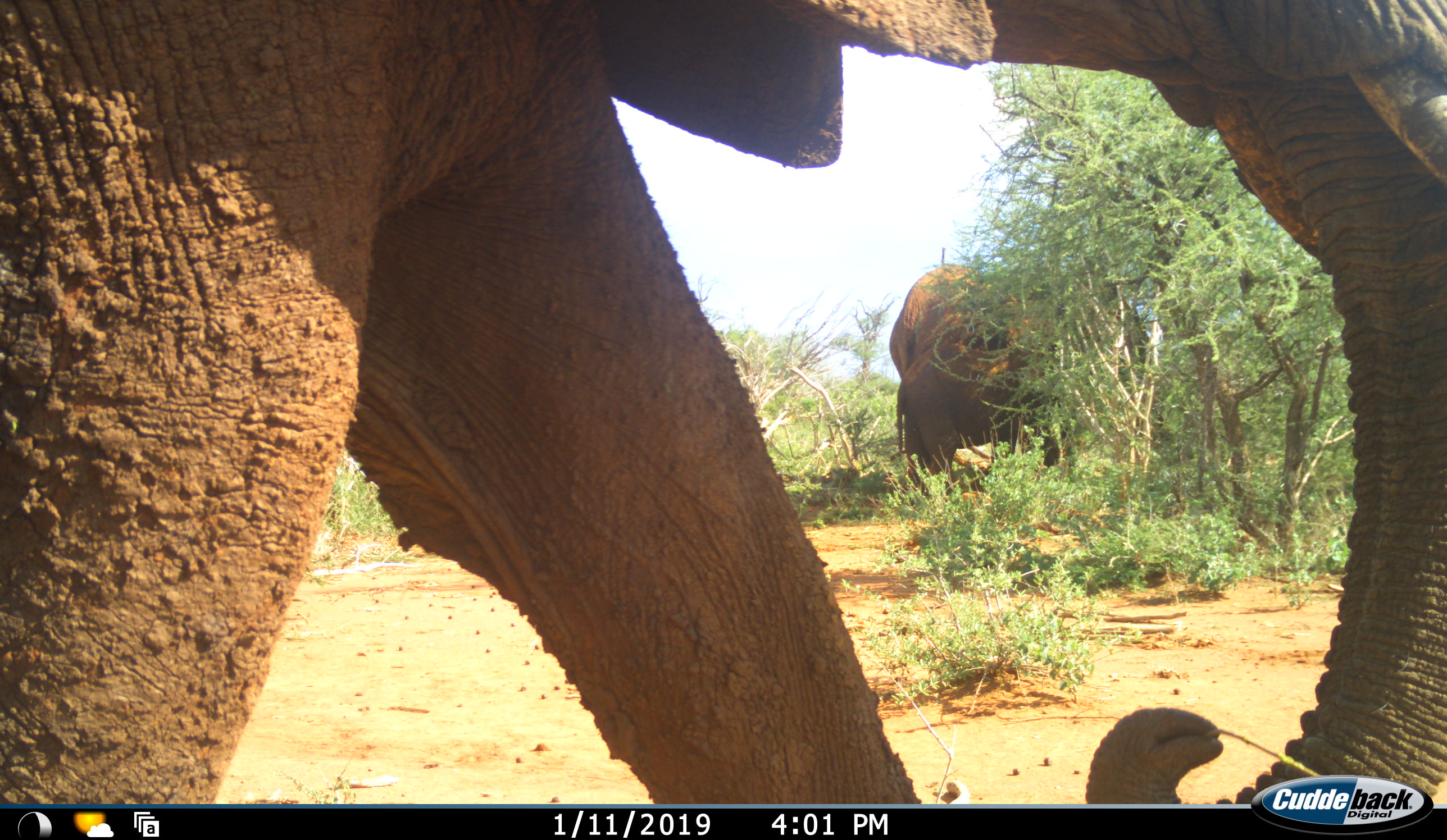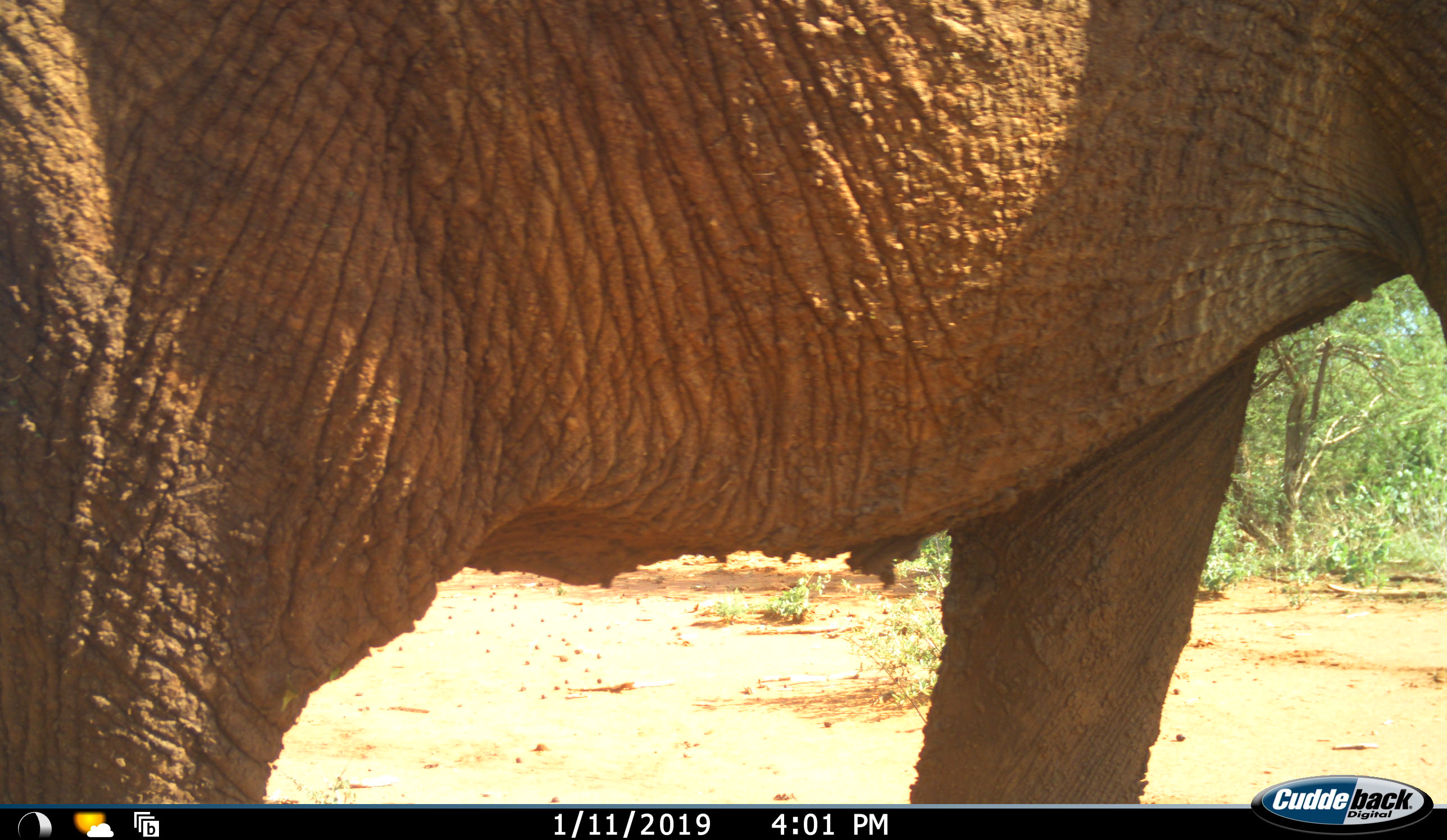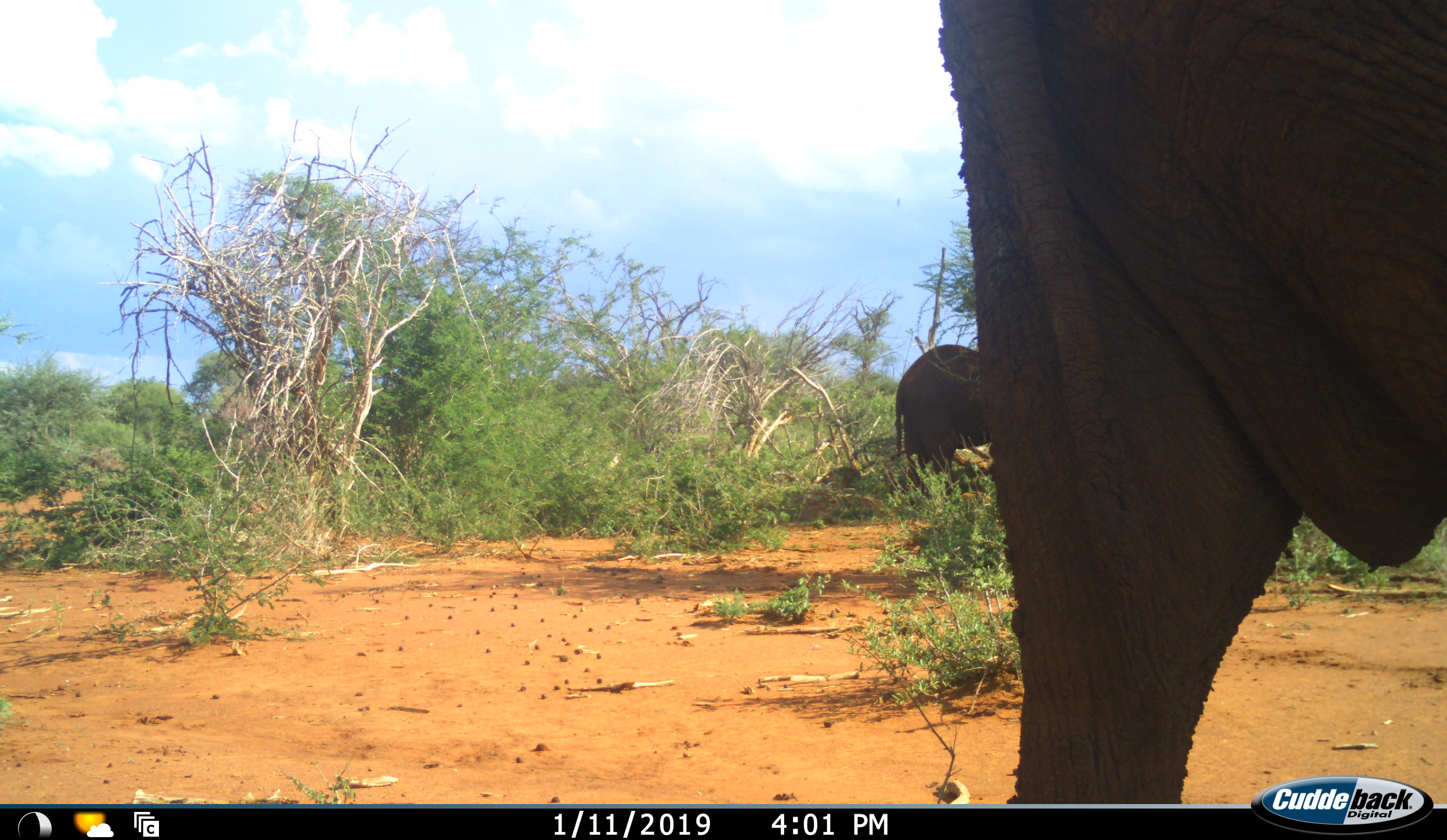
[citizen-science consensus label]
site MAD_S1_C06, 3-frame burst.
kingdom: Animalia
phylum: Chordata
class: Mammalia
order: Proboscidea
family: Elephantidae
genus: Loxodonta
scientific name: Loxodonta africana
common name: african bush elephant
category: elephant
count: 2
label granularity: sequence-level